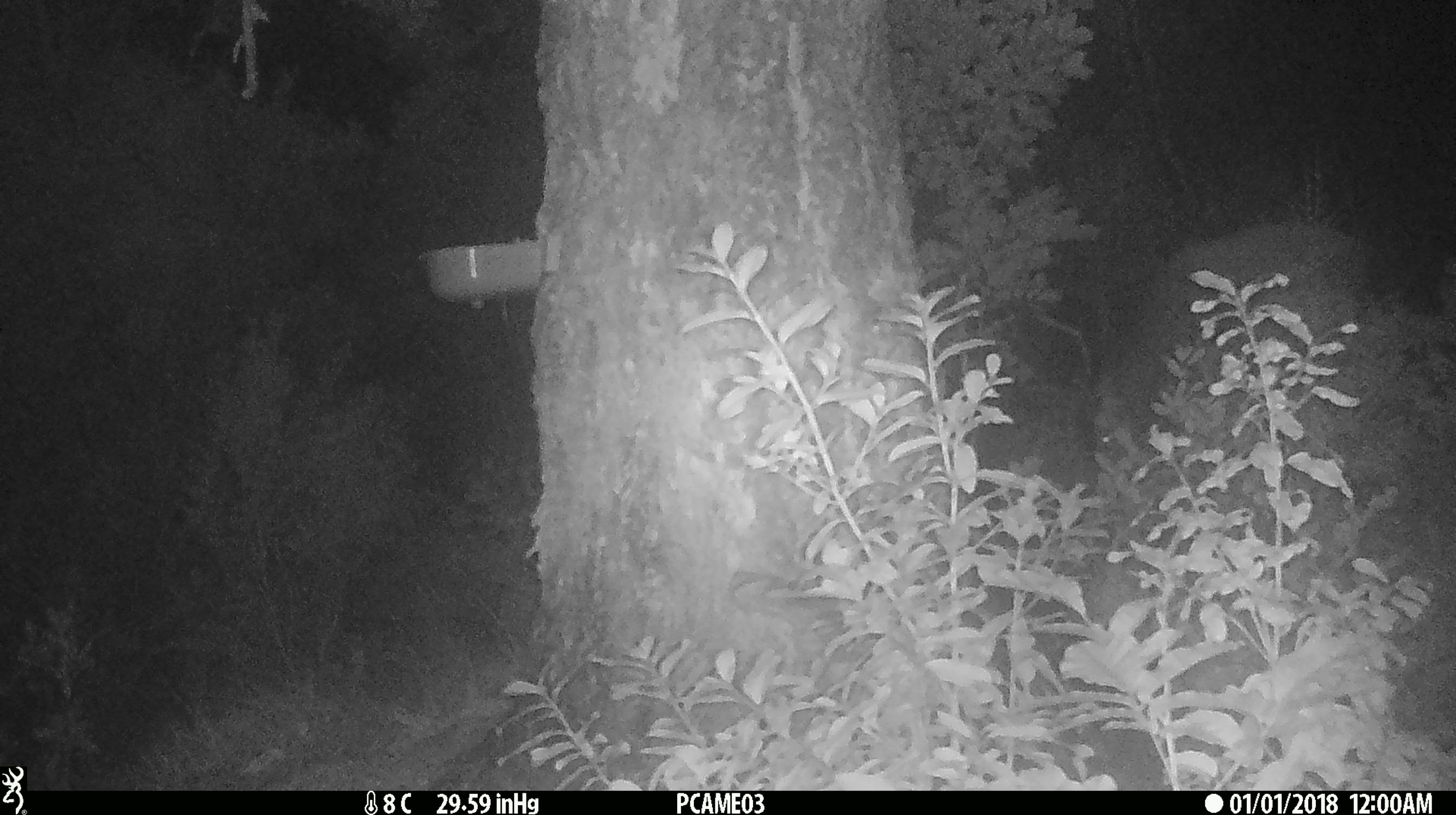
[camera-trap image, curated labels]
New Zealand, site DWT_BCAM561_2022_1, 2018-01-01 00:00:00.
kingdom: Animalia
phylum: Chordata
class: Mammalia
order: Artiodactyla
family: Cervidae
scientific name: Cervidae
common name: deer